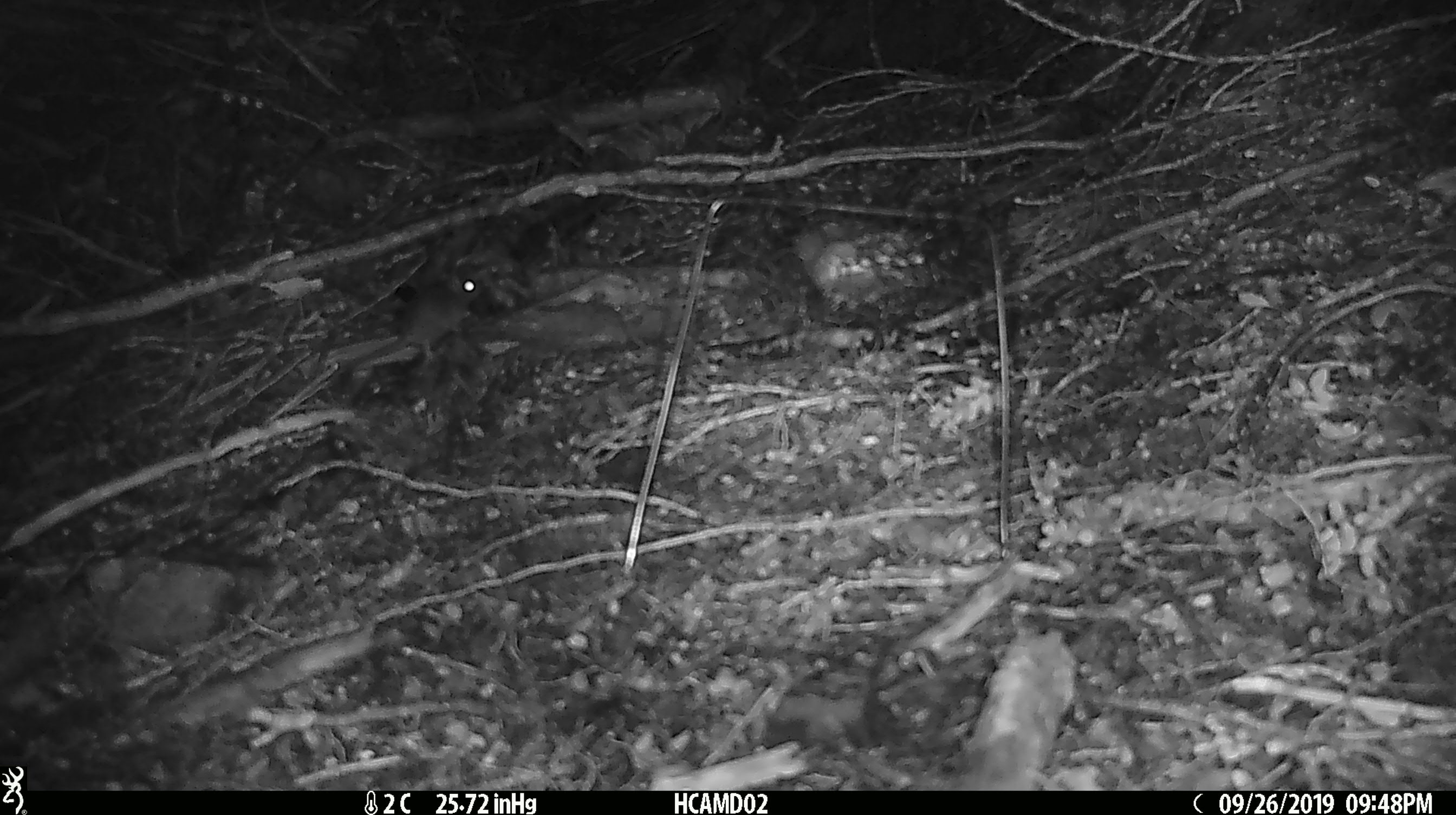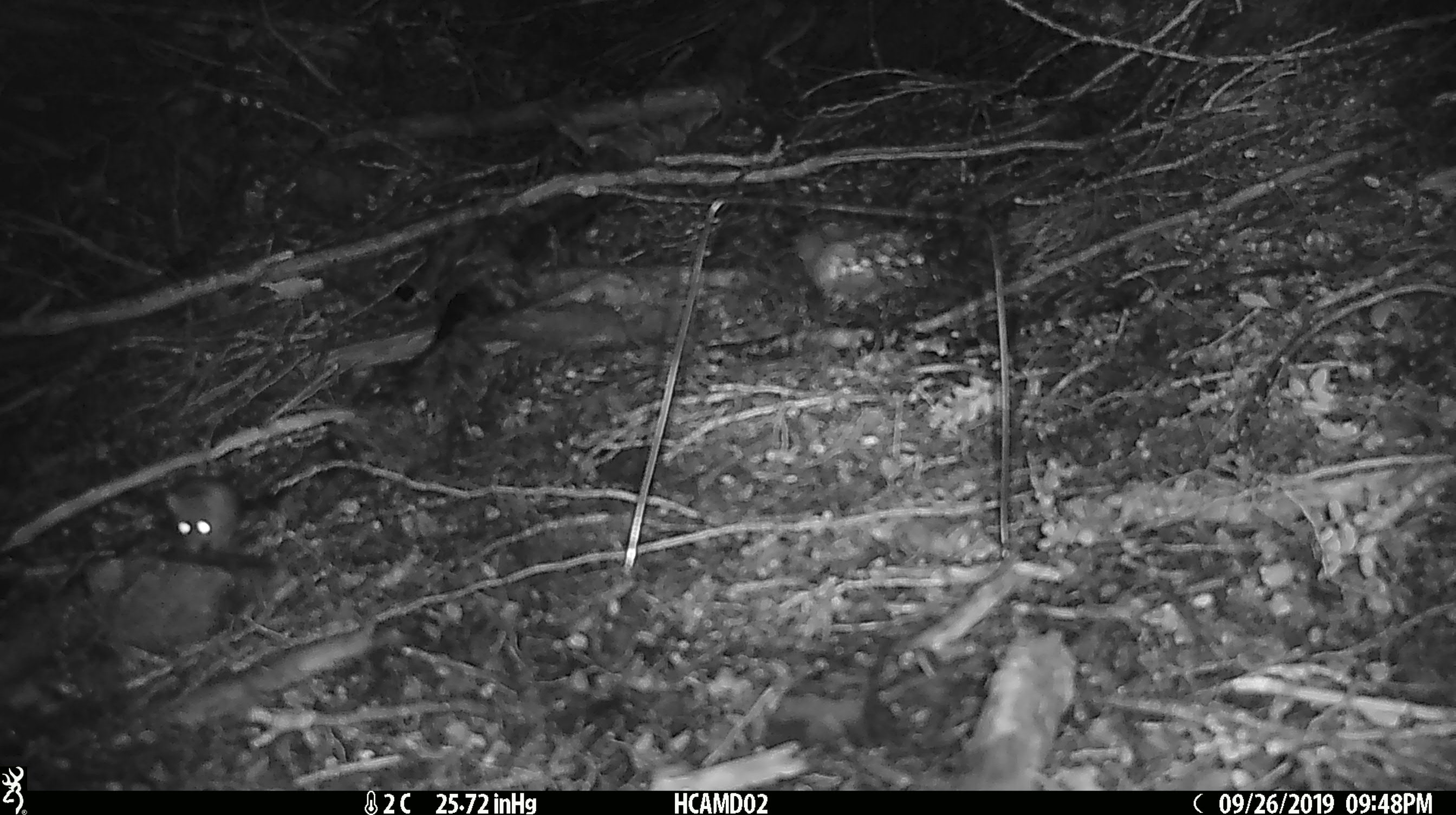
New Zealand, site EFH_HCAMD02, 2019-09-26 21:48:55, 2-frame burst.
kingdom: Animalia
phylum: Chordata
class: Mammalia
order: Rodentia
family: Muridae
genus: Mus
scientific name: Mus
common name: mouse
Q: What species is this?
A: Mouse (Mus).